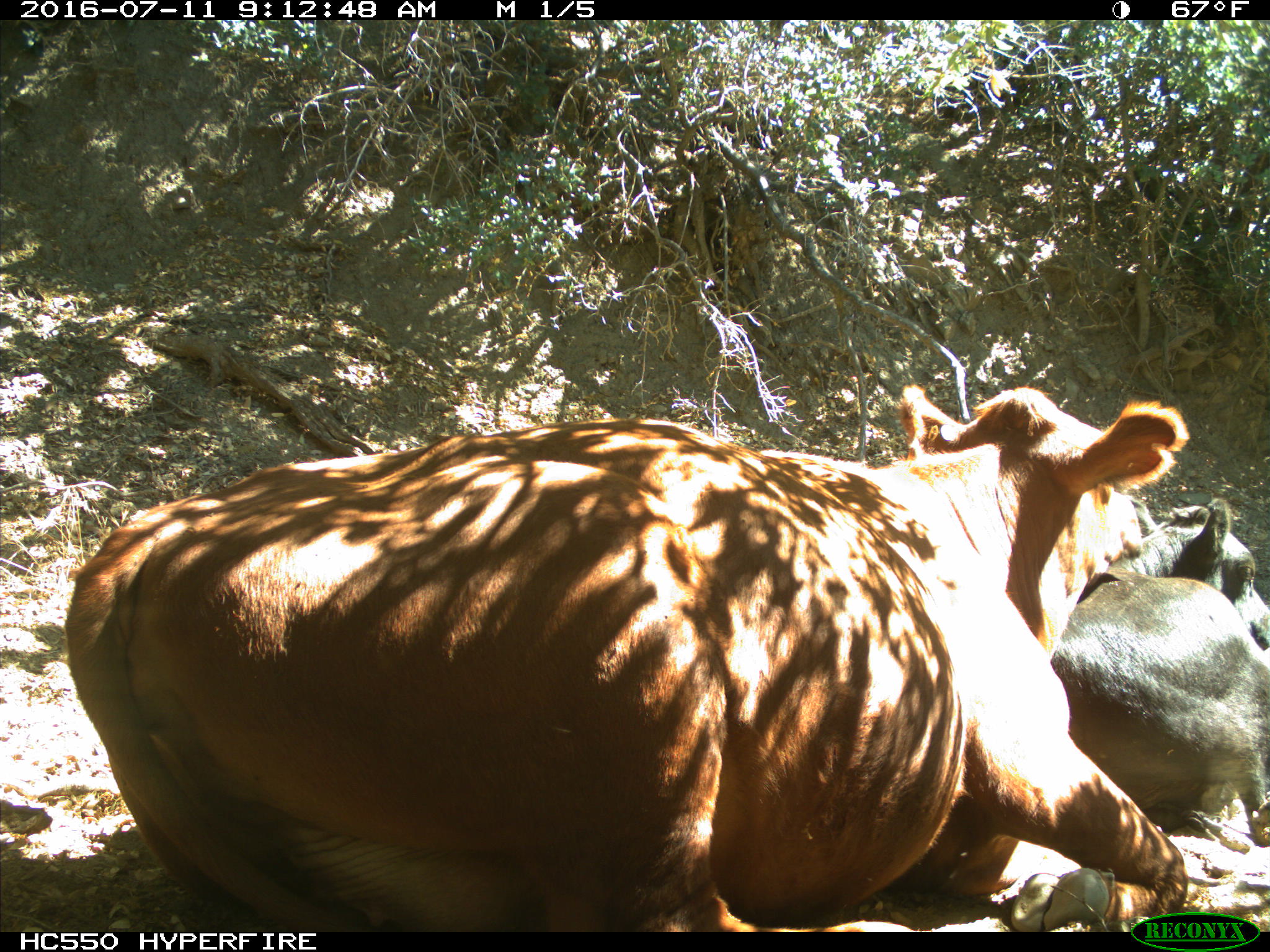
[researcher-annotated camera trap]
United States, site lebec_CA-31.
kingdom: Animalia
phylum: Chordata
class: Mammalia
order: Artiodactyla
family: Bovidae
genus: Bos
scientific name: Bos taurus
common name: domestic cow